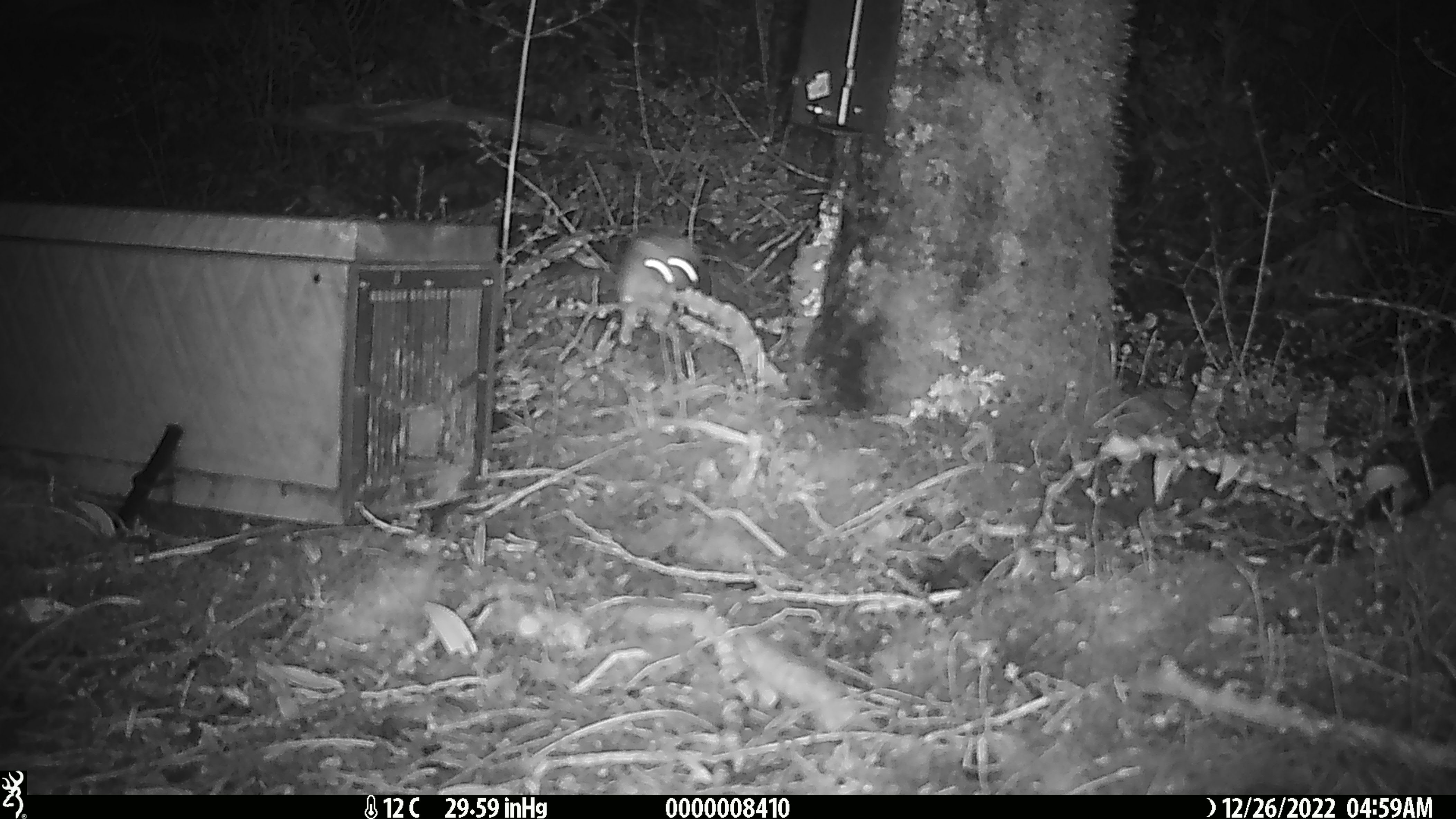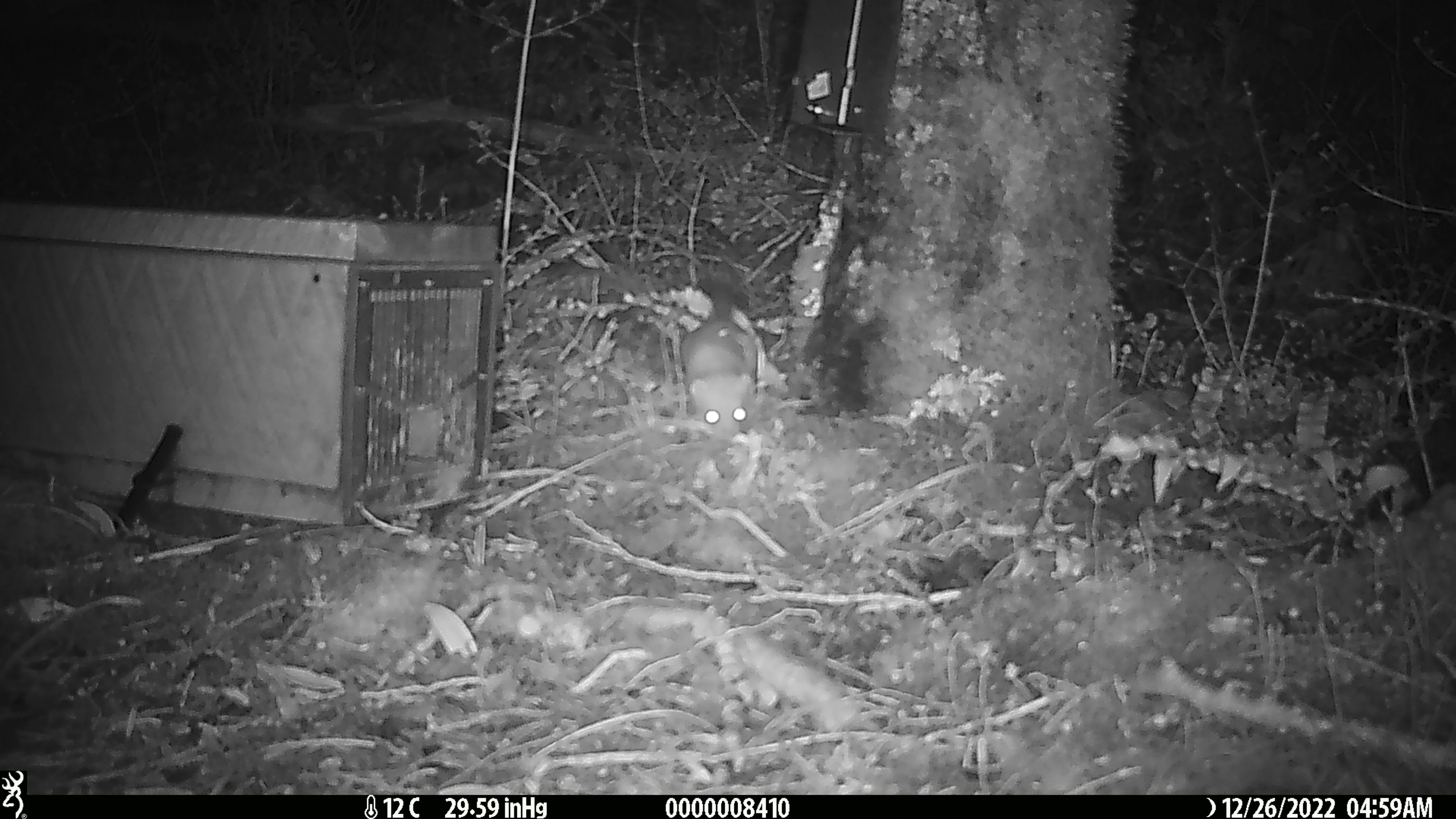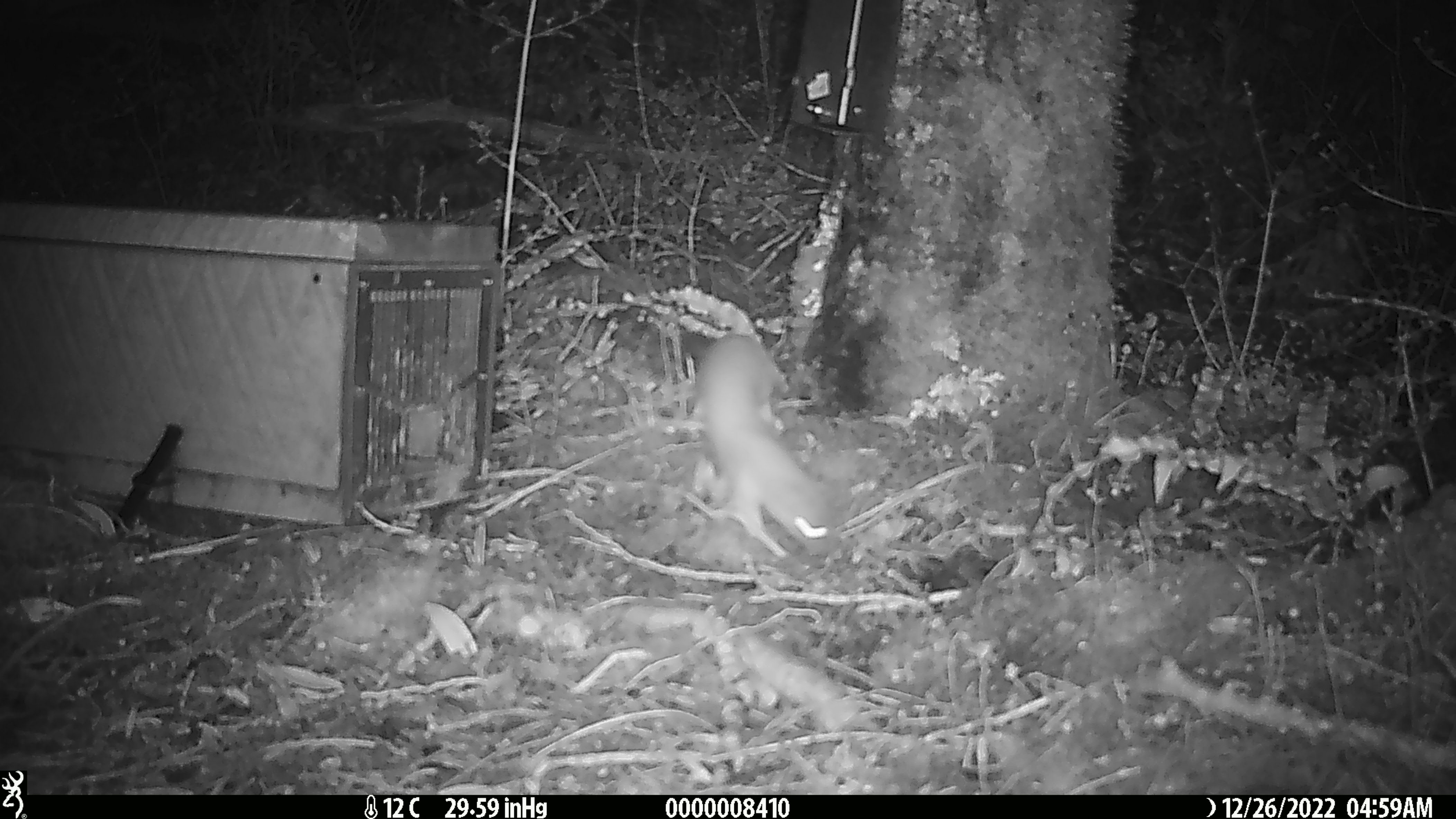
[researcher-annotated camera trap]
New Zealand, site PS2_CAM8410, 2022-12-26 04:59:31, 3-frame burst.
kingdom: Animalia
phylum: Chordata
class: Mammalia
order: Carnivora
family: Mustelidae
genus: Mustela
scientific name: Mustela erminea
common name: stoat